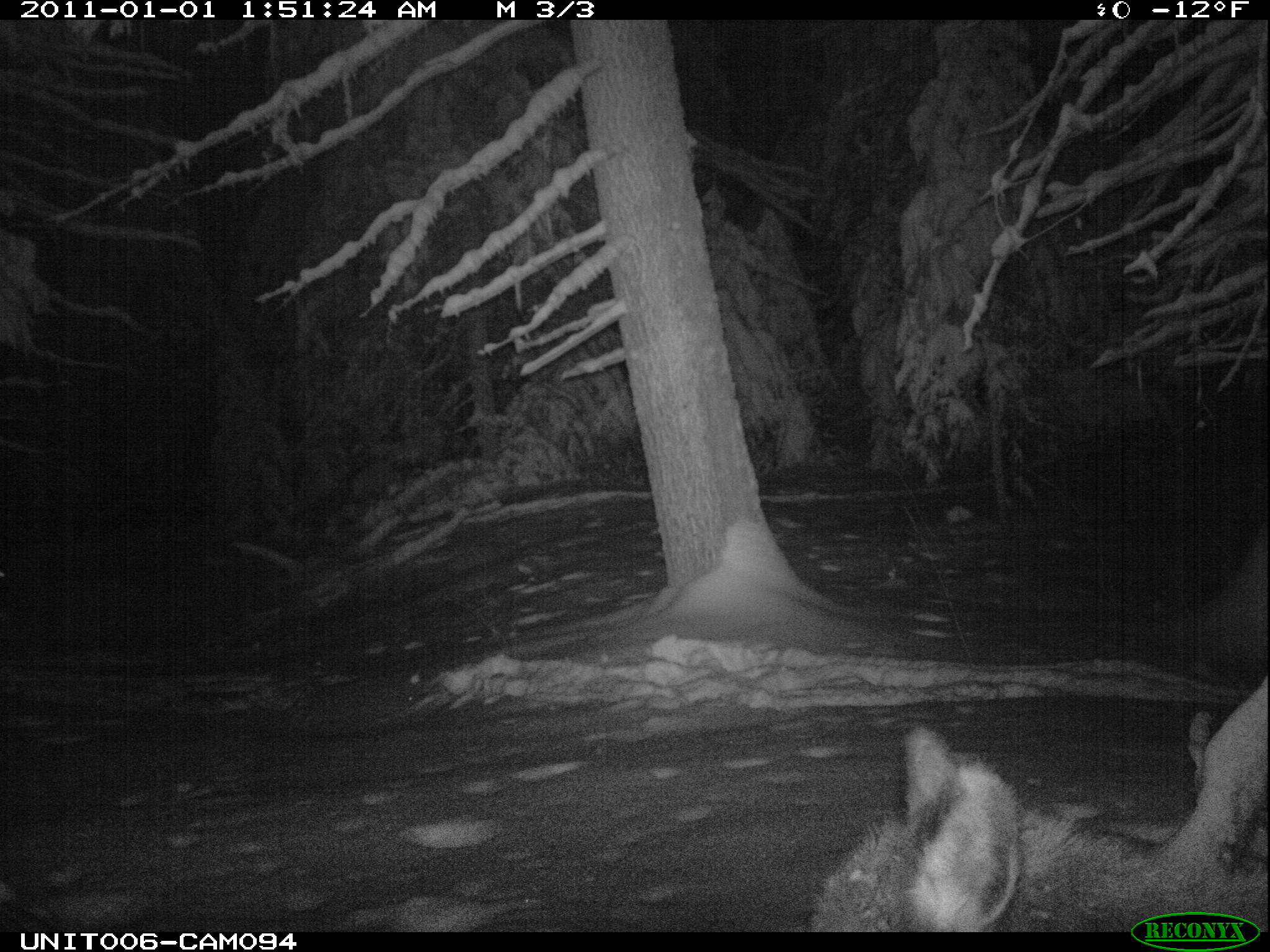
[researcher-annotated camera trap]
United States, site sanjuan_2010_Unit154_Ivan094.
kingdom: Animalia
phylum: Chordata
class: Mammalia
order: Artiodactyla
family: Cervidae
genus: Cervus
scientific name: Cervus elaphus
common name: red deer